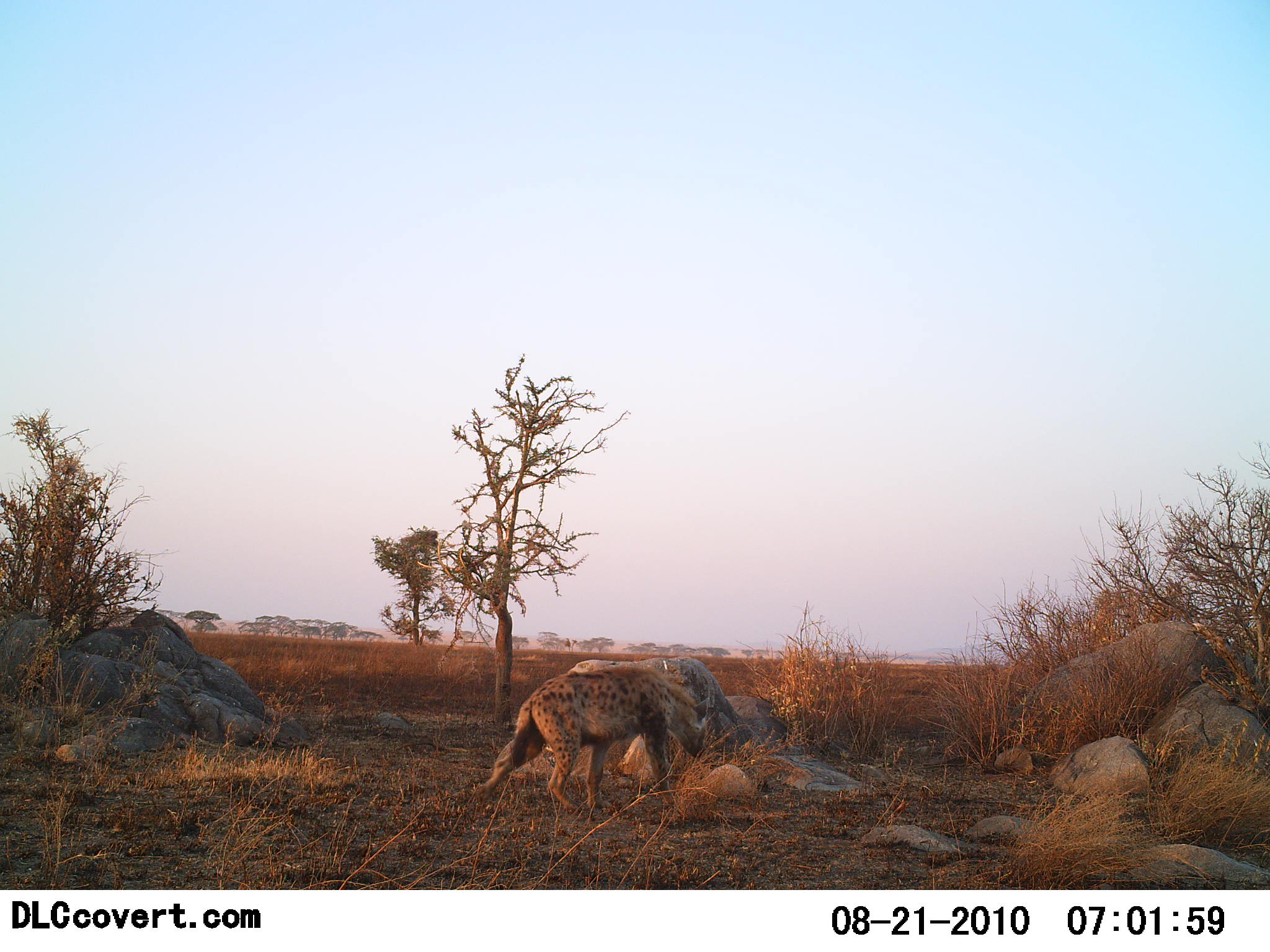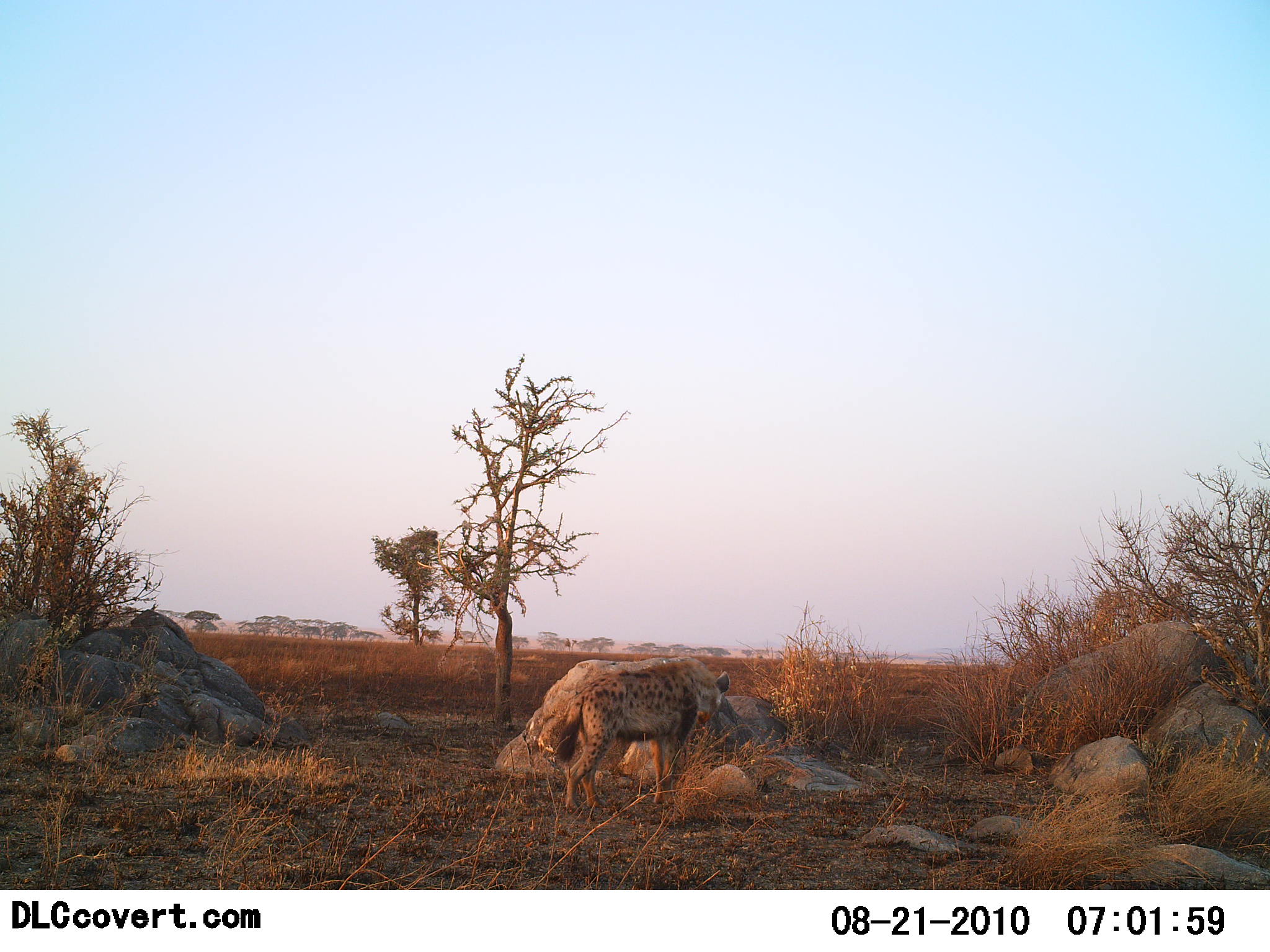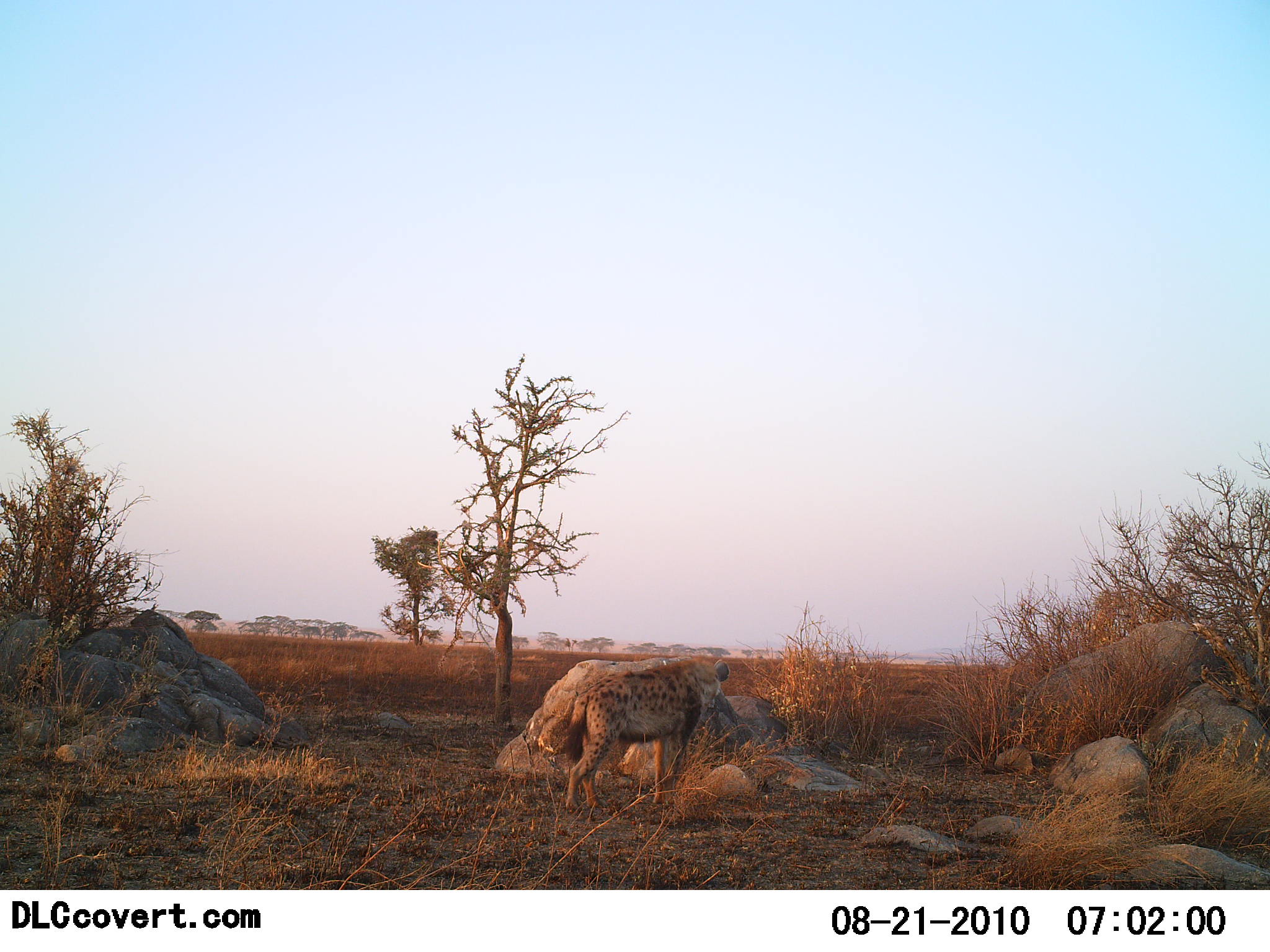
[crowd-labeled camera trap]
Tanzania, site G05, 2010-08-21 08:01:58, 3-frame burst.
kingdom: Animalia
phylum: Chordata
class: Mammalia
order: Carnivora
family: Hyaenidae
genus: Crocuta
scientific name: Crocuta crocuta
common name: spotted hyena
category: hyenaspotted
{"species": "hyenaspotted (spotted hyena) (Crocuta crocuta)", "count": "1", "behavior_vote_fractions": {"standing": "55%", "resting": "0%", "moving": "35%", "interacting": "0%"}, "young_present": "0%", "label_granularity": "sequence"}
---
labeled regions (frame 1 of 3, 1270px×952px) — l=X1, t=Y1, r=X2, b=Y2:
animal: l=479, t=666, r=709, b=812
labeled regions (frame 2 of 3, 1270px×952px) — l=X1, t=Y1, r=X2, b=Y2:
animal: l=555, t=663, r=731, b=814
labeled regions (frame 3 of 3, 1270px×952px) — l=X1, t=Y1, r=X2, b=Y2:
animal: l=562, t=658, r=731, b=813